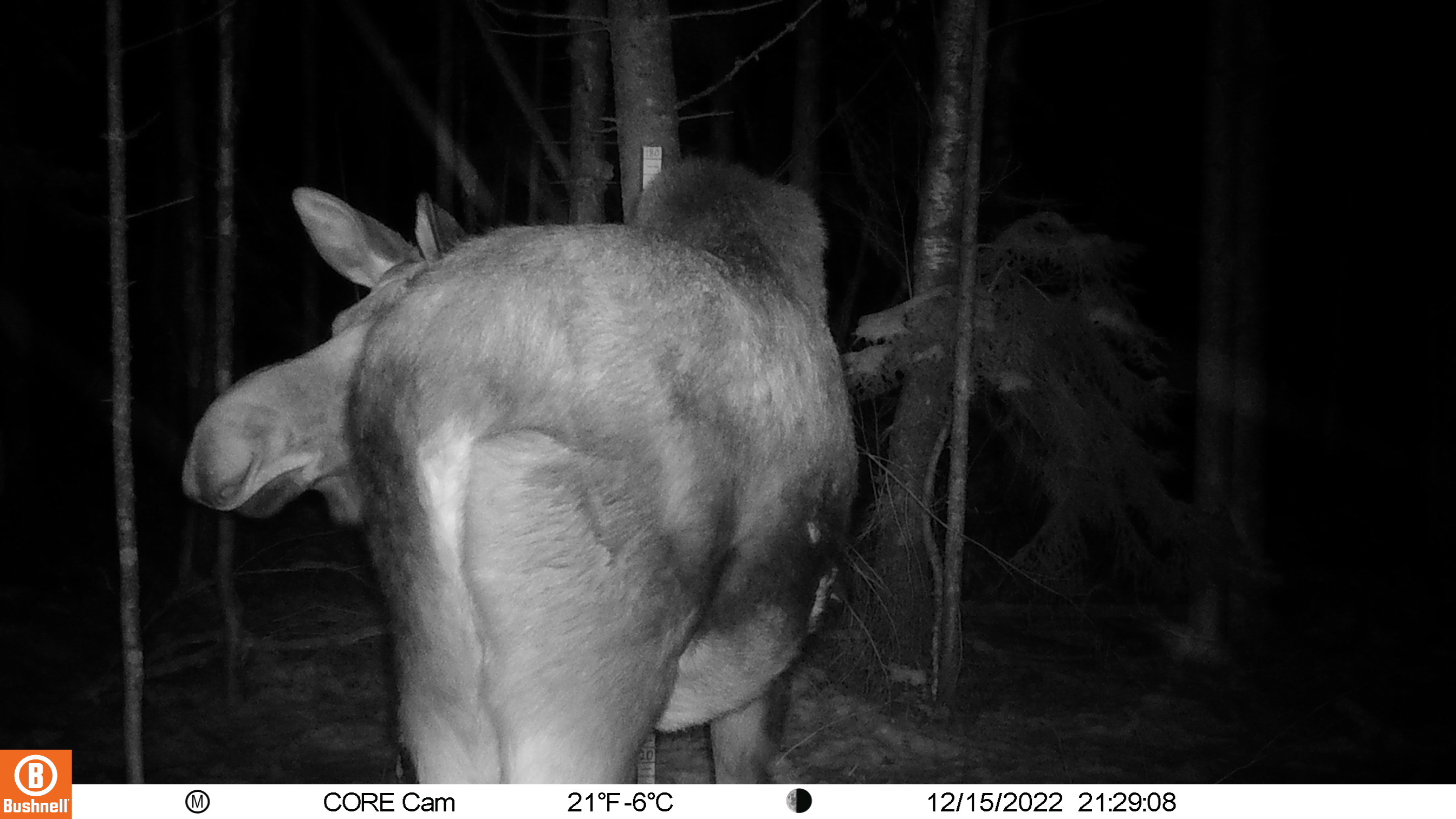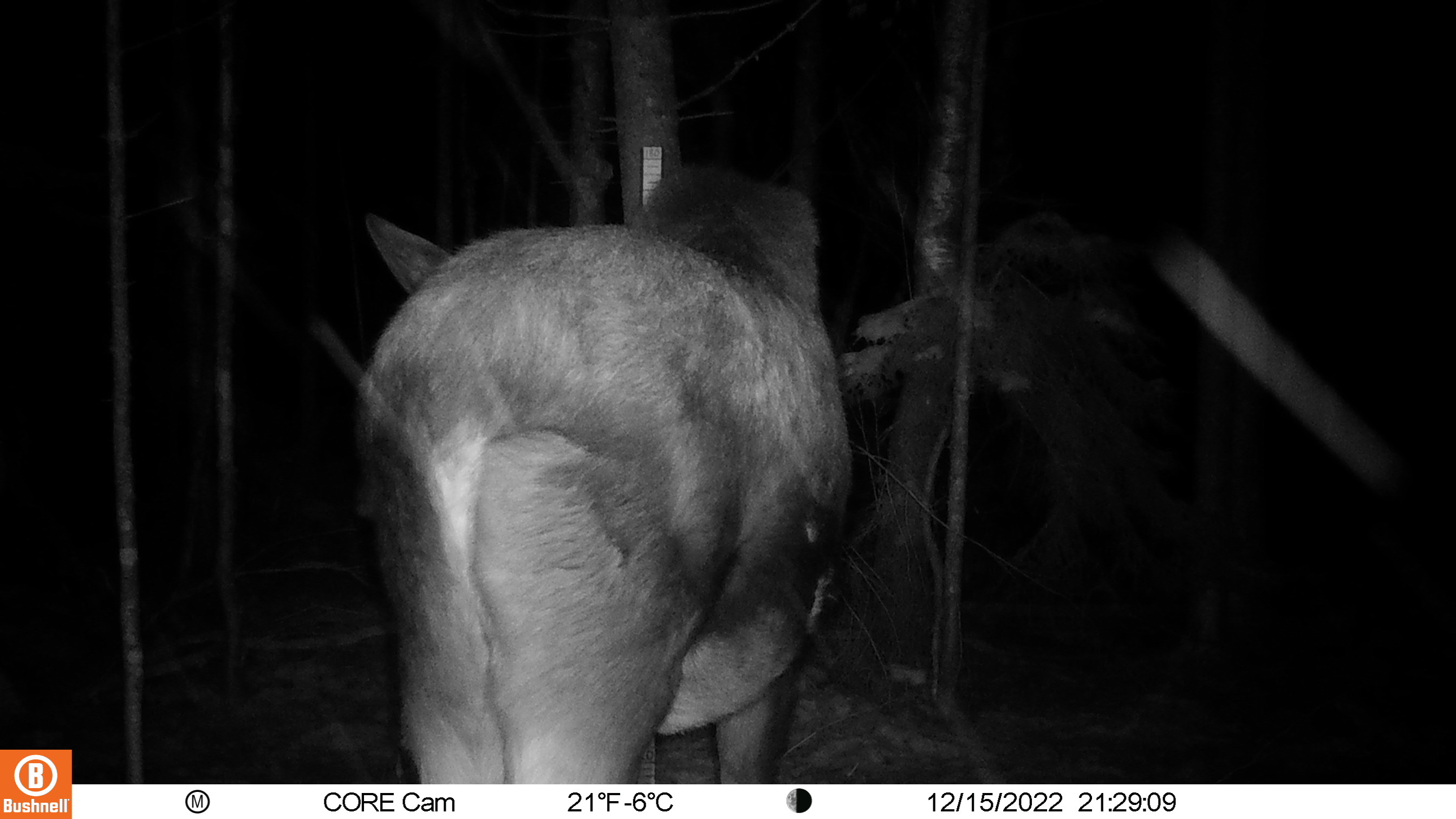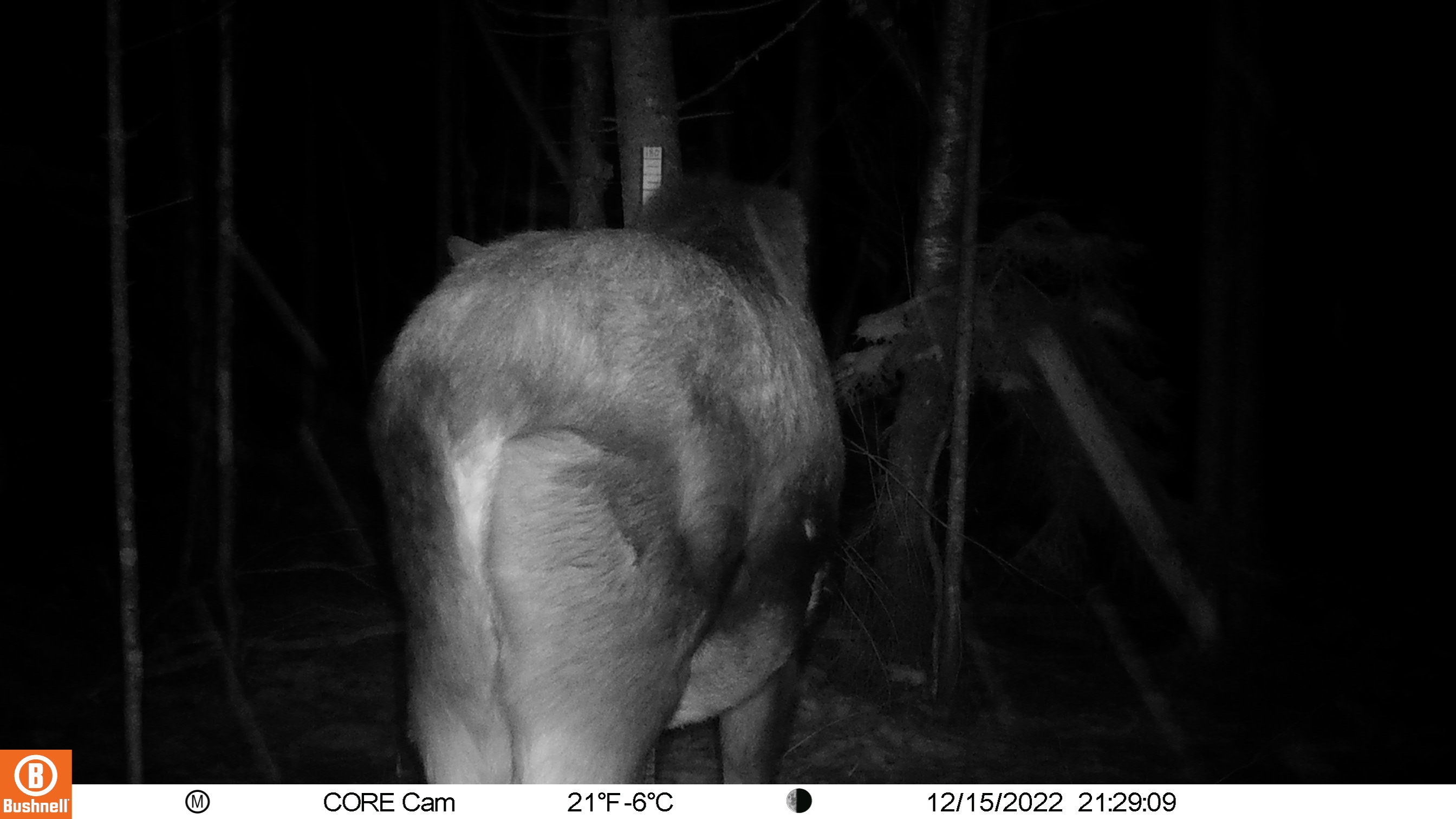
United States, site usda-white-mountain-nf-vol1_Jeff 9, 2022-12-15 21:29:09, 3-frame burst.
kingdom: Animalia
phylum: Chordata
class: Mammalia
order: Artiodactyla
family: Cervidae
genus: Alces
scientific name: Alces alces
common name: moose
Moose (Alces alces).